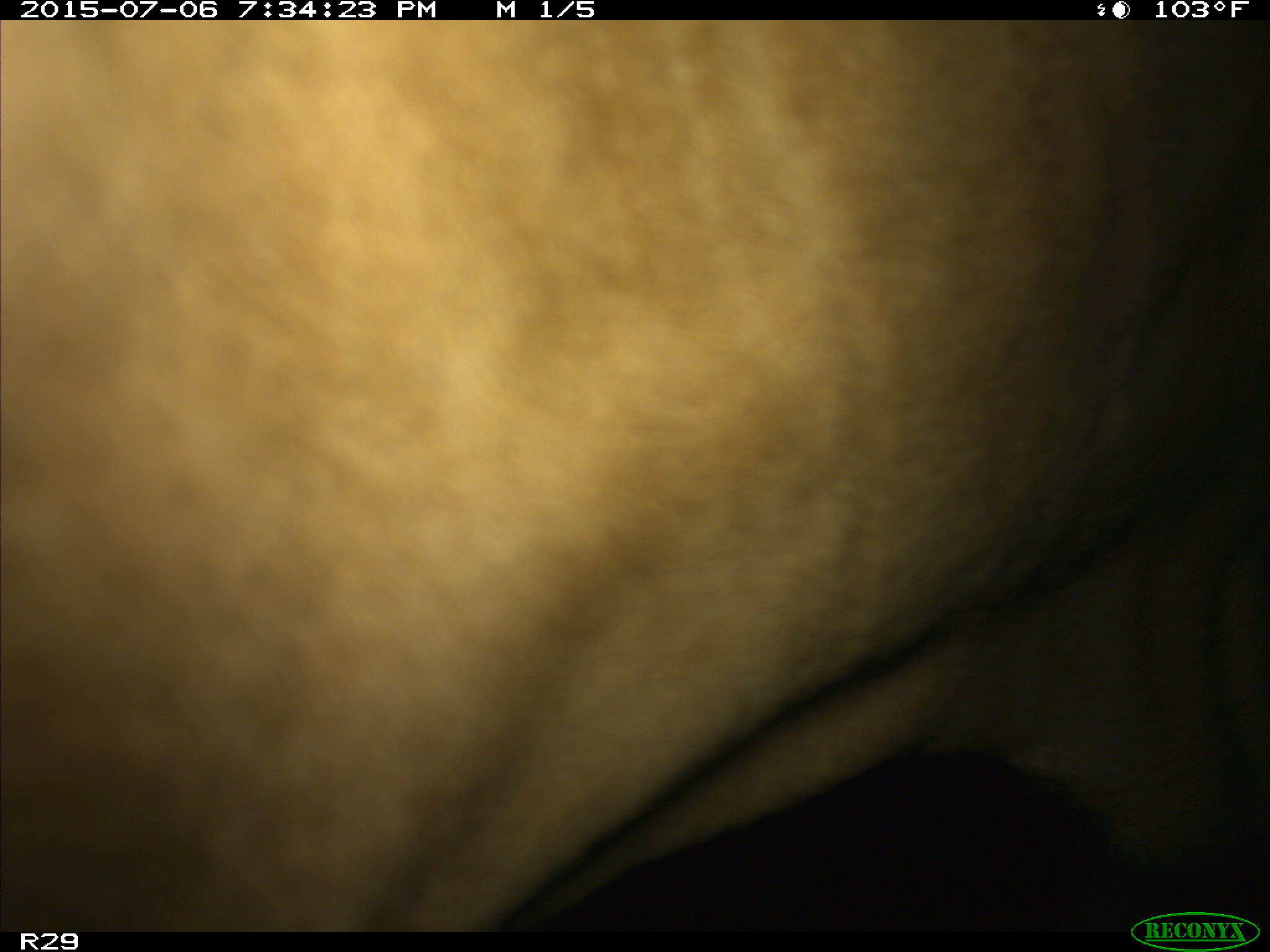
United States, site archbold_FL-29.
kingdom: Animalia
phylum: Chordata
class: Mammalia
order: Artiodactyla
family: Bovidae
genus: Bos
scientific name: Bos taurus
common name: domestic cow